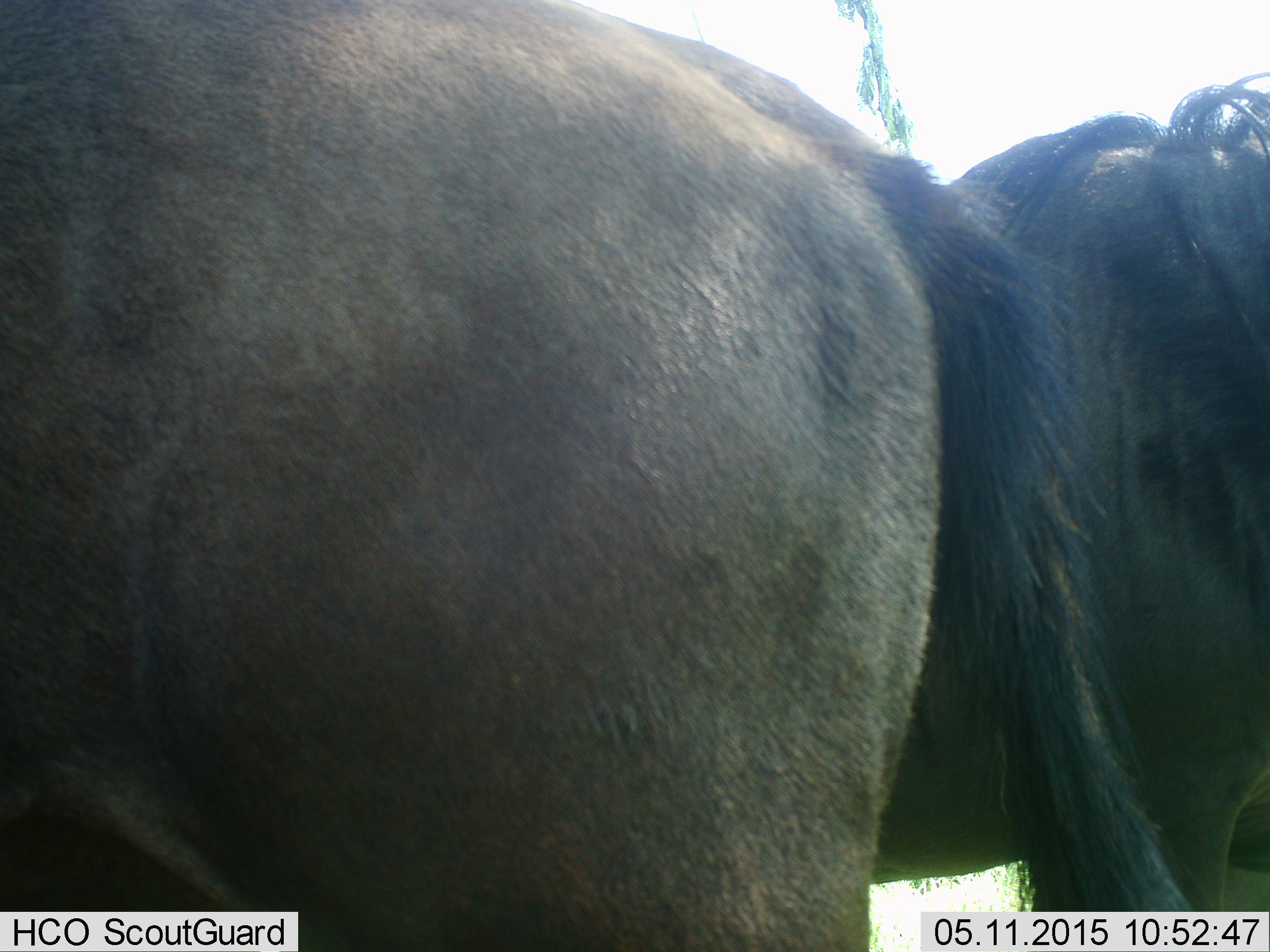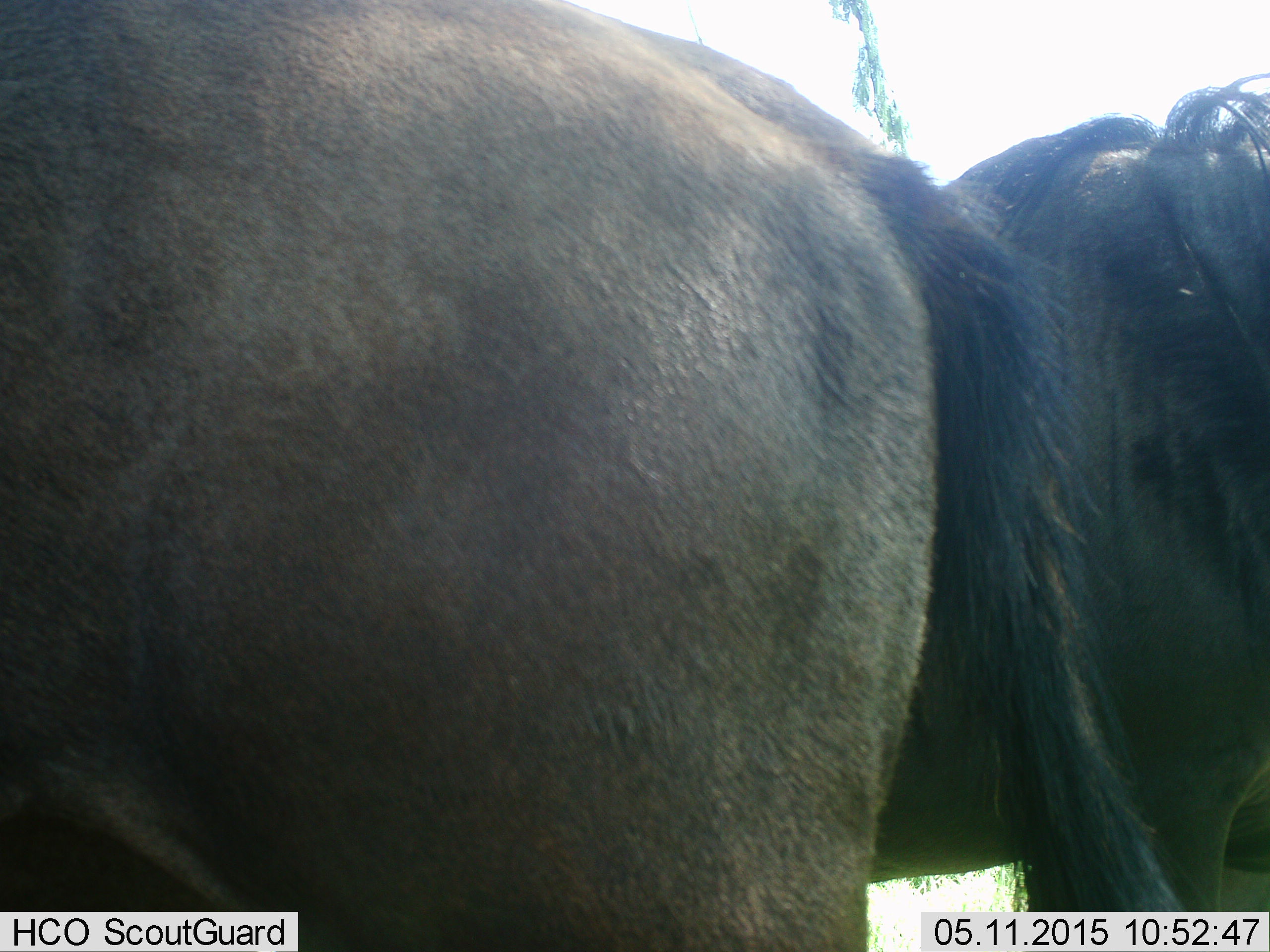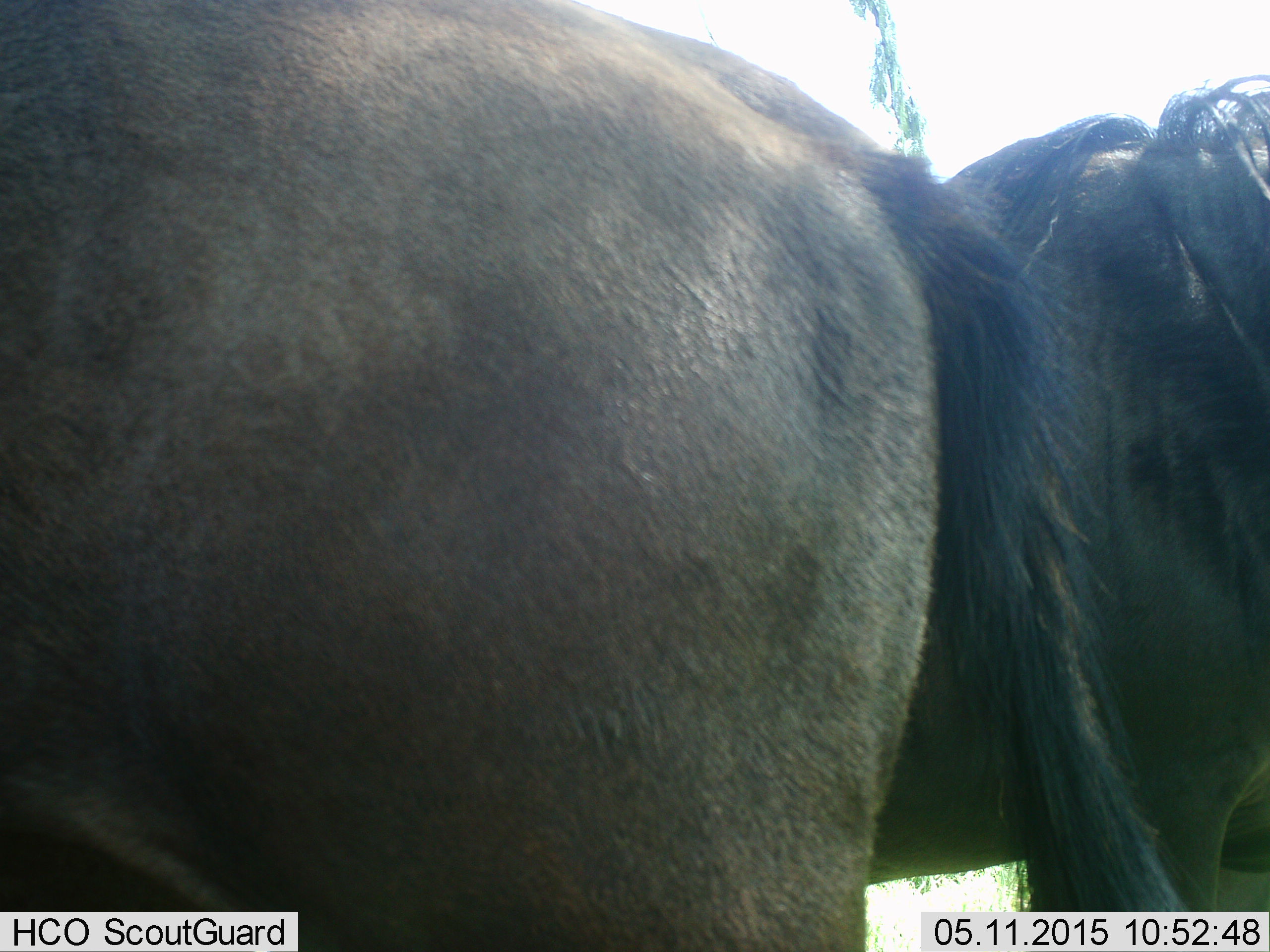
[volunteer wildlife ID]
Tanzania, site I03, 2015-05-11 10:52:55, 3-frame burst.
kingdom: Animalia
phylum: Chordata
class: Mammalia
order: Artiodactyla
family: Bovidae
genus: Connochaetes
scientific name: Connochaetes taurinus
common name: blue wildebeest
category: wildebeest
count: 2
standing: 100%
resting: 0%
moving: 0%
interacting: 0%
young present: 0%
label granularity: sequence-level